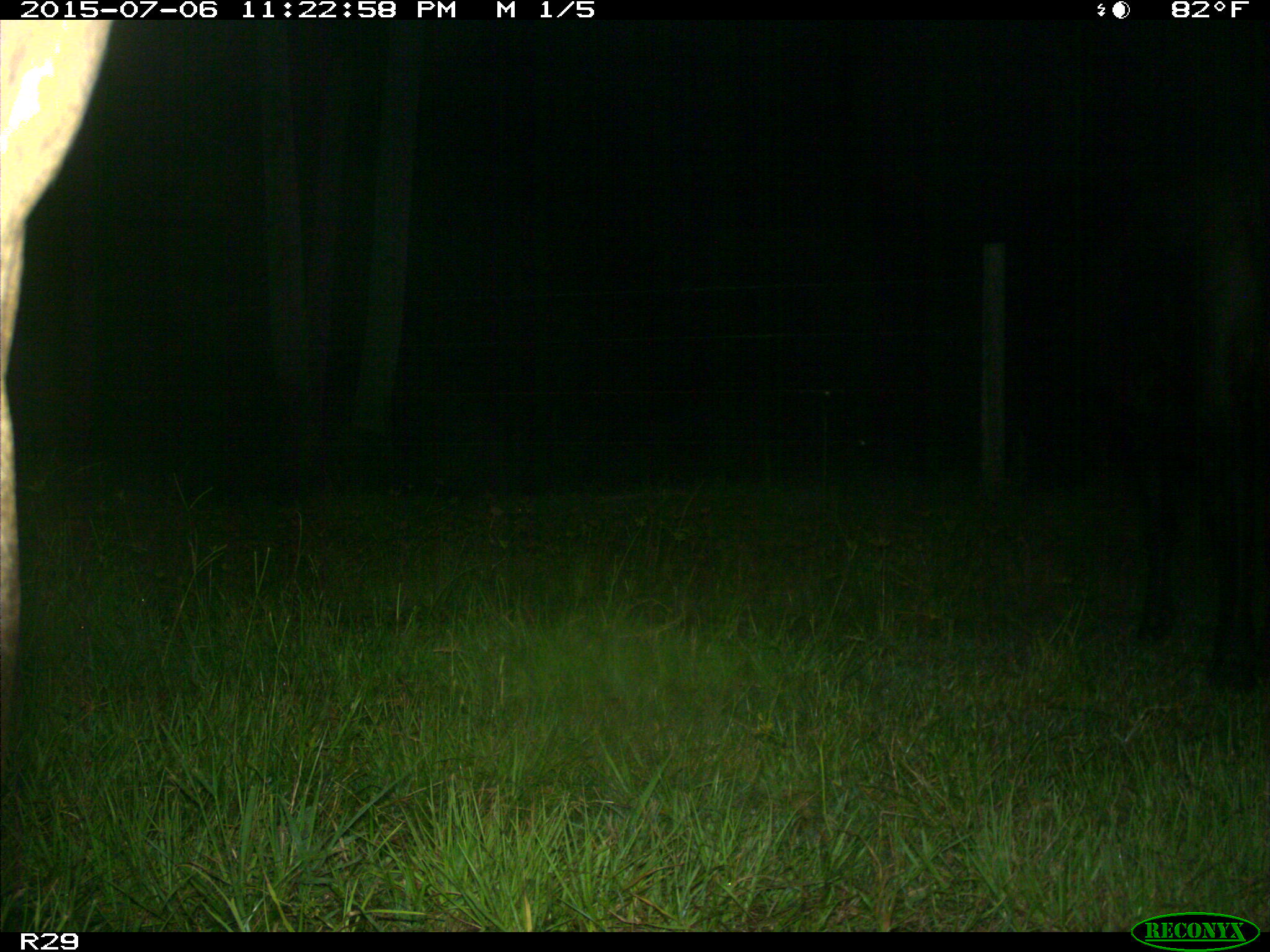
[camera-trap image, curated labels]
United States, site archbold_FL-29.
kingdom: Animalia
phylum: Chordata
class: Mammalia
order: Artiodactyla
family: Bovidae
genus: Bos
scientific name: Bos taurus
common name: domestic cow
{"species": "Bos taurus (domestic cow)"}